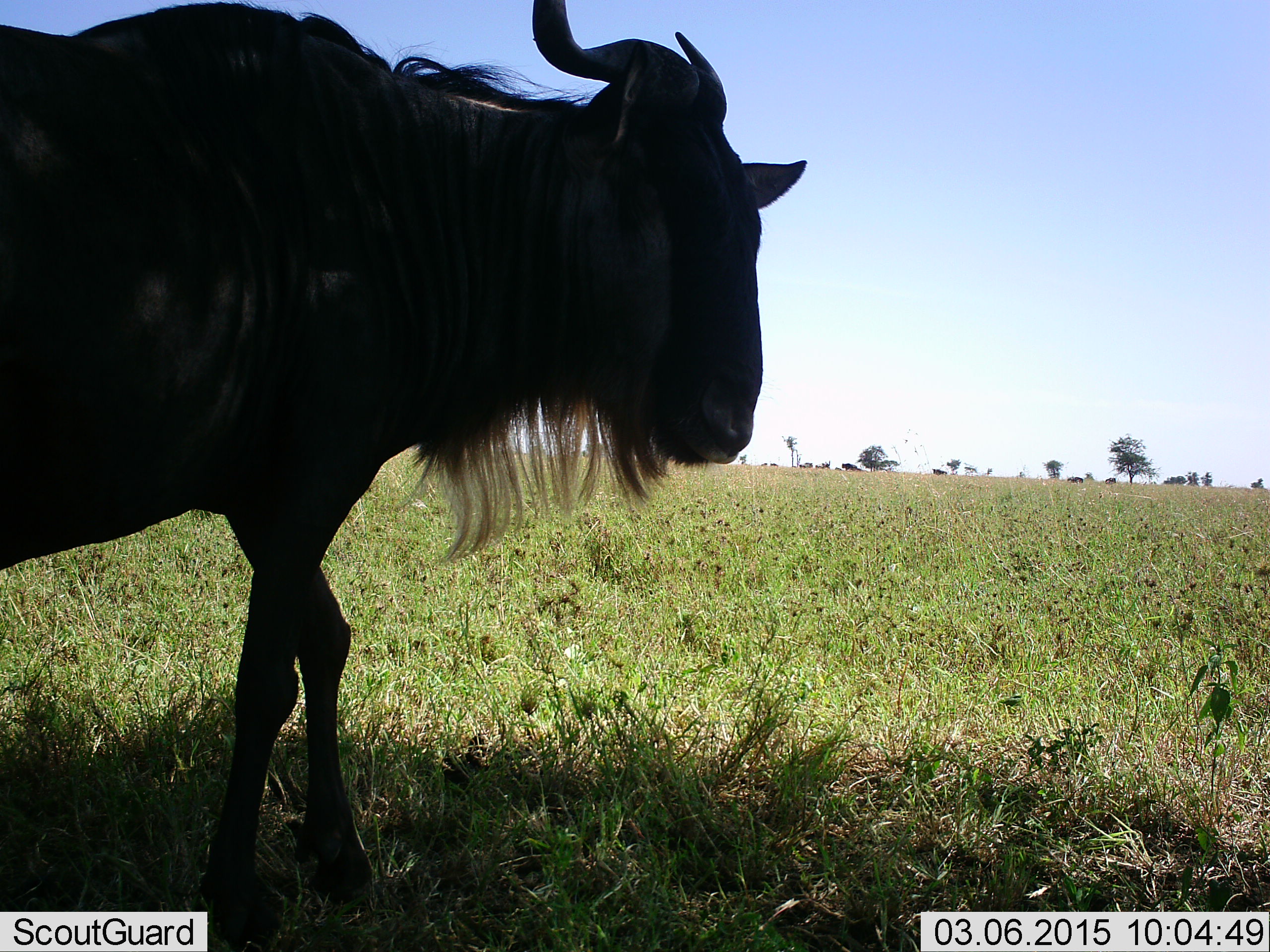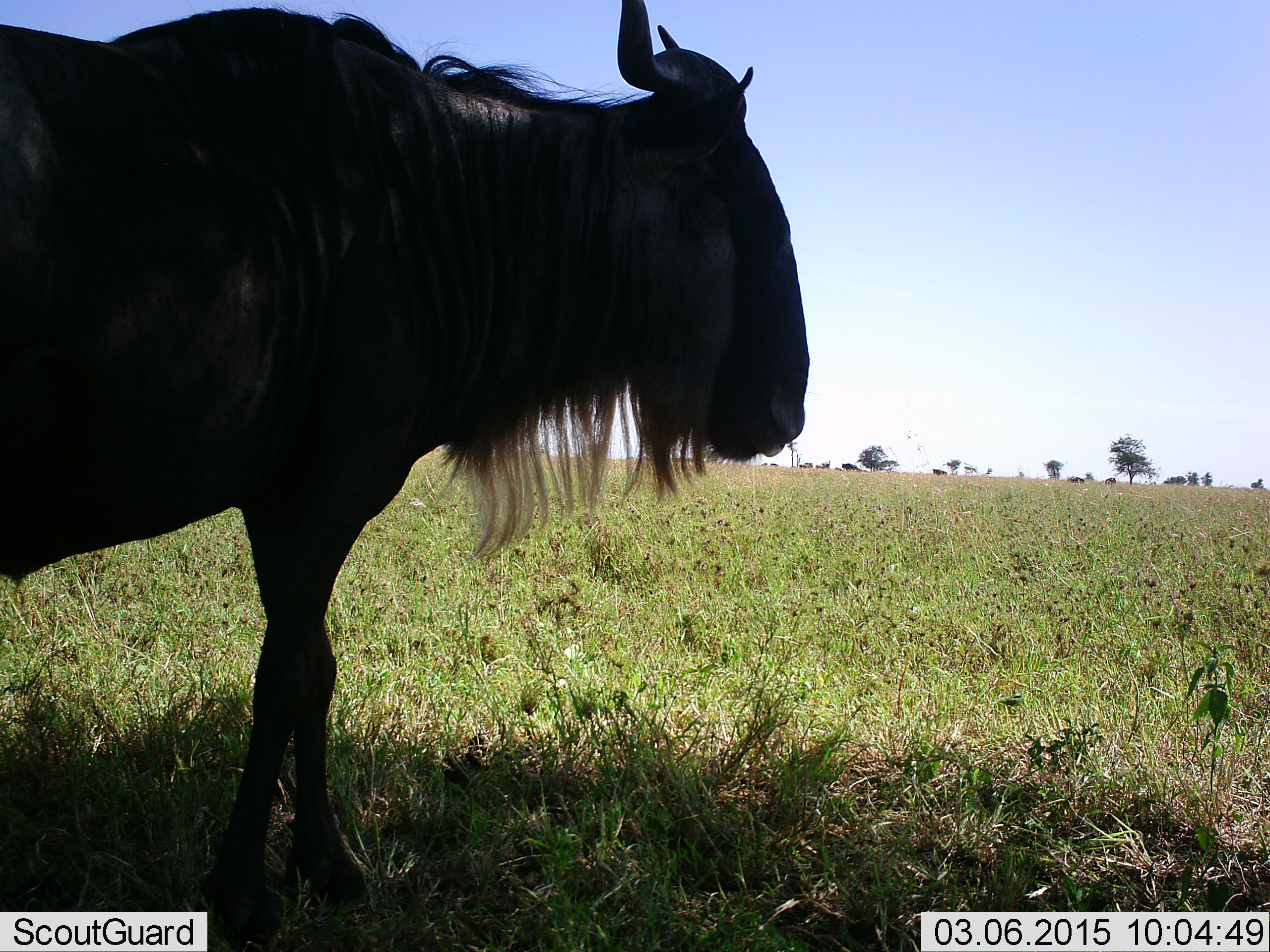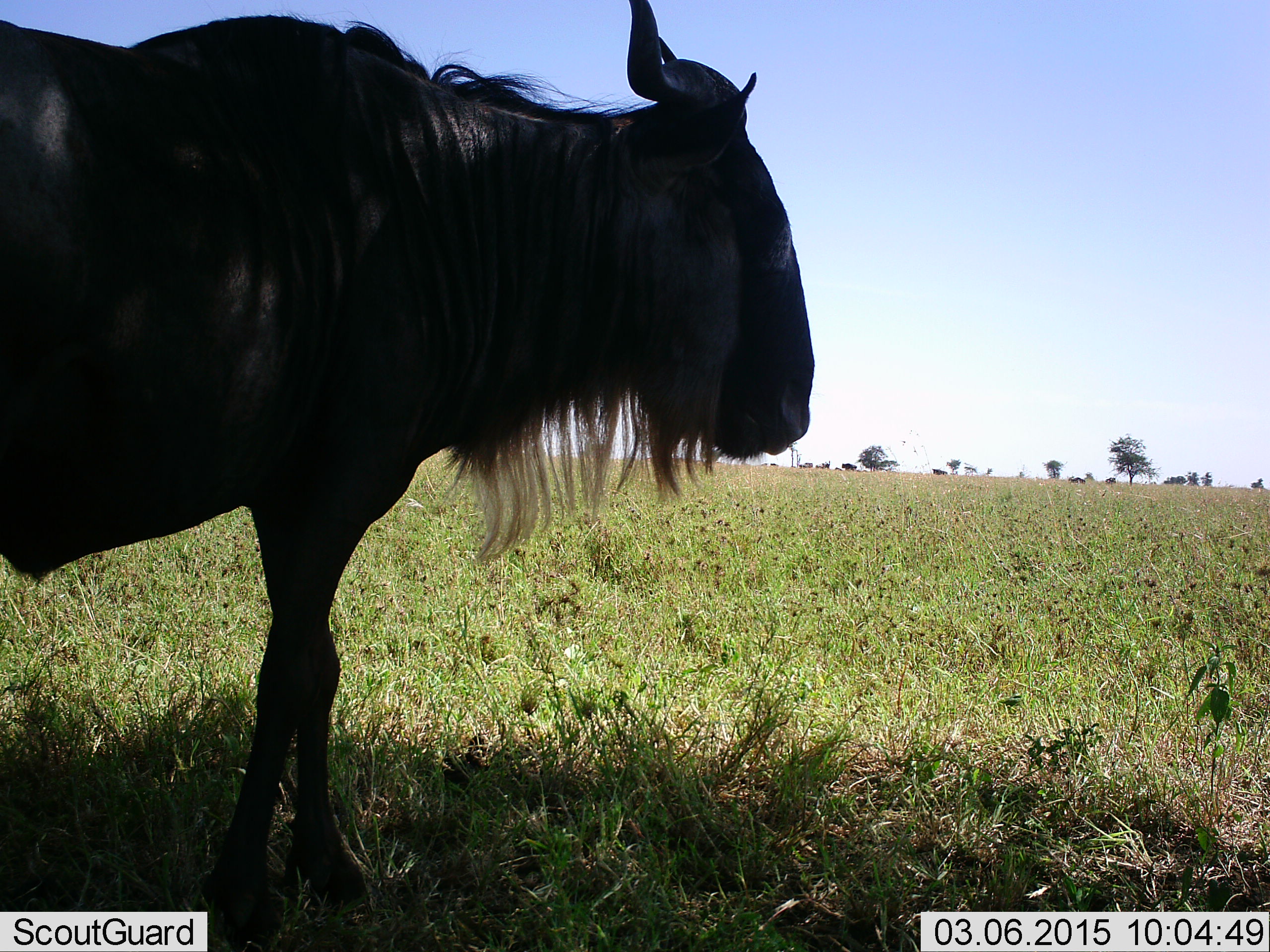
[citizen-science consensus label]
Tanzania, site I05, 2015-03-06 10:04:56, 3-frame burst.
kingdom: Animalia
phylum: Chordata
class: Mammalia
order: Artiodactyla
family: Bovidae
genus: Connochaetes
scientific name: Connochaetes taurinus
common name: blue wildebeest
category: wildebeest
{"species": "wildebeest (blue wildebeest) (Connochaetes taurinus)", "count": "1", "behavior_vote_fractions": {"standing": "80%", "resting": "10%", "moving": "10%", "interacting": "0%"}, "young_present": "0%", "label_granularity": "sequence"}